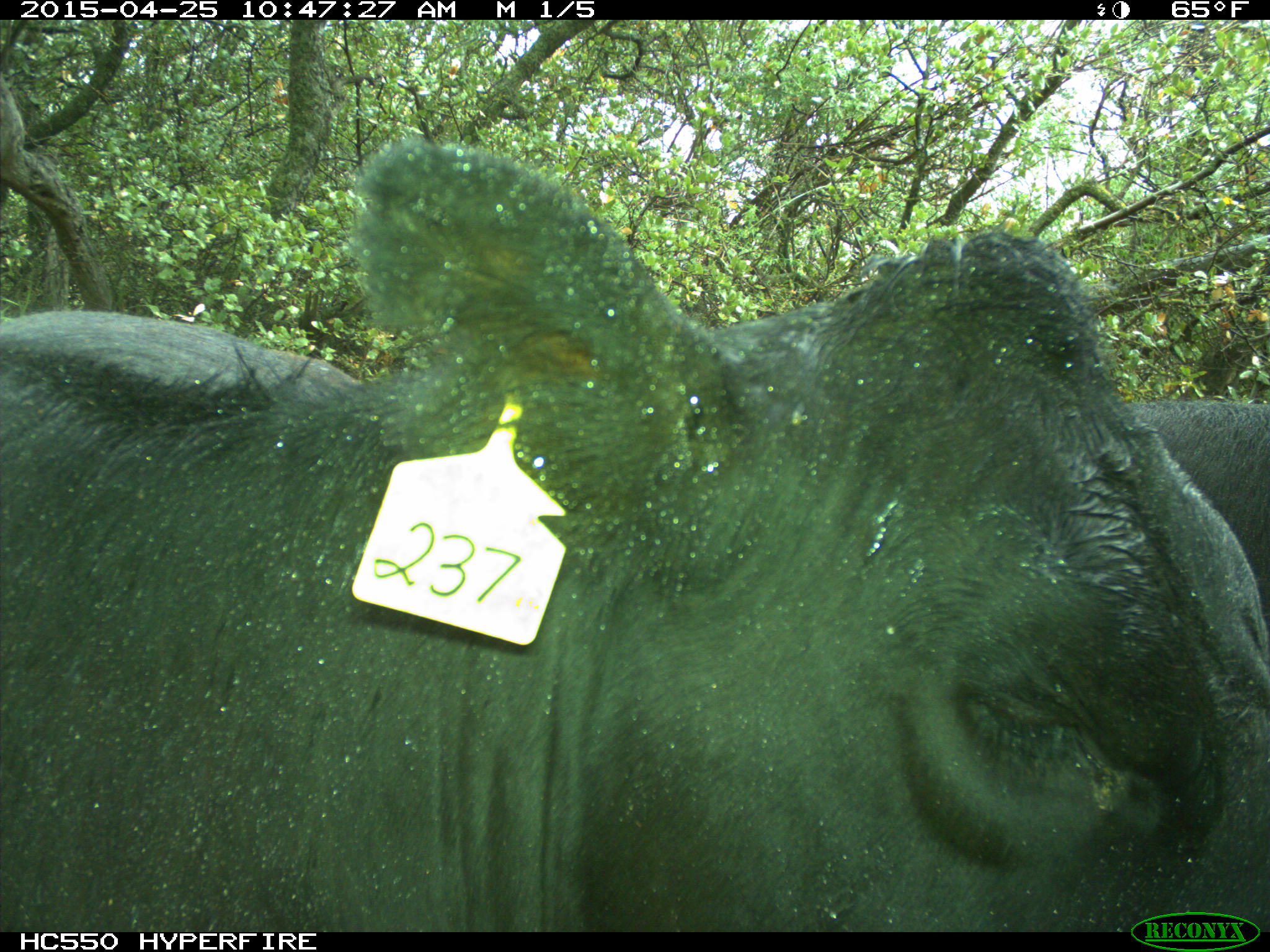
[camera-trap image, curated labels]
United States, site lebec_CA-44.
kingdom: Animalia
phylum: Chordata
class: Mammalia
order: Artiodactyla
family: Suidae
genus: Sus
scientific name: Sus scrofa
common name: wild boar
Sus scrofa (wild boar).